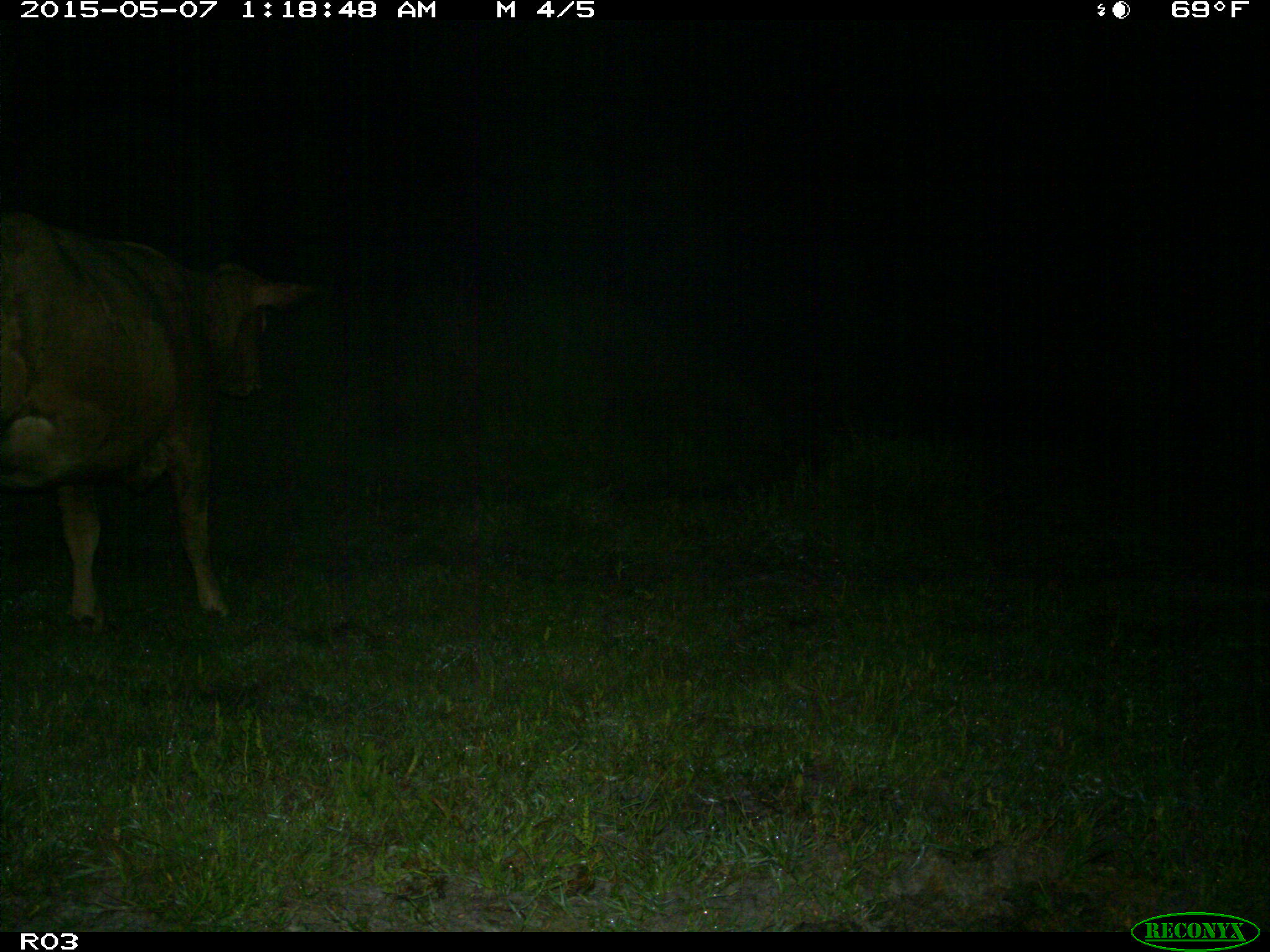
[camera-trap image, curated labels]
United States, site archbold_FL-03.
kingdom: Animalia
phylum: Chordata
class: Mammalia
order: Artiodactyla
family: Bovidae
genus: Bos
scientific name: Bos taurus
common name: domestic cow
Bos taurus (domestic cow).